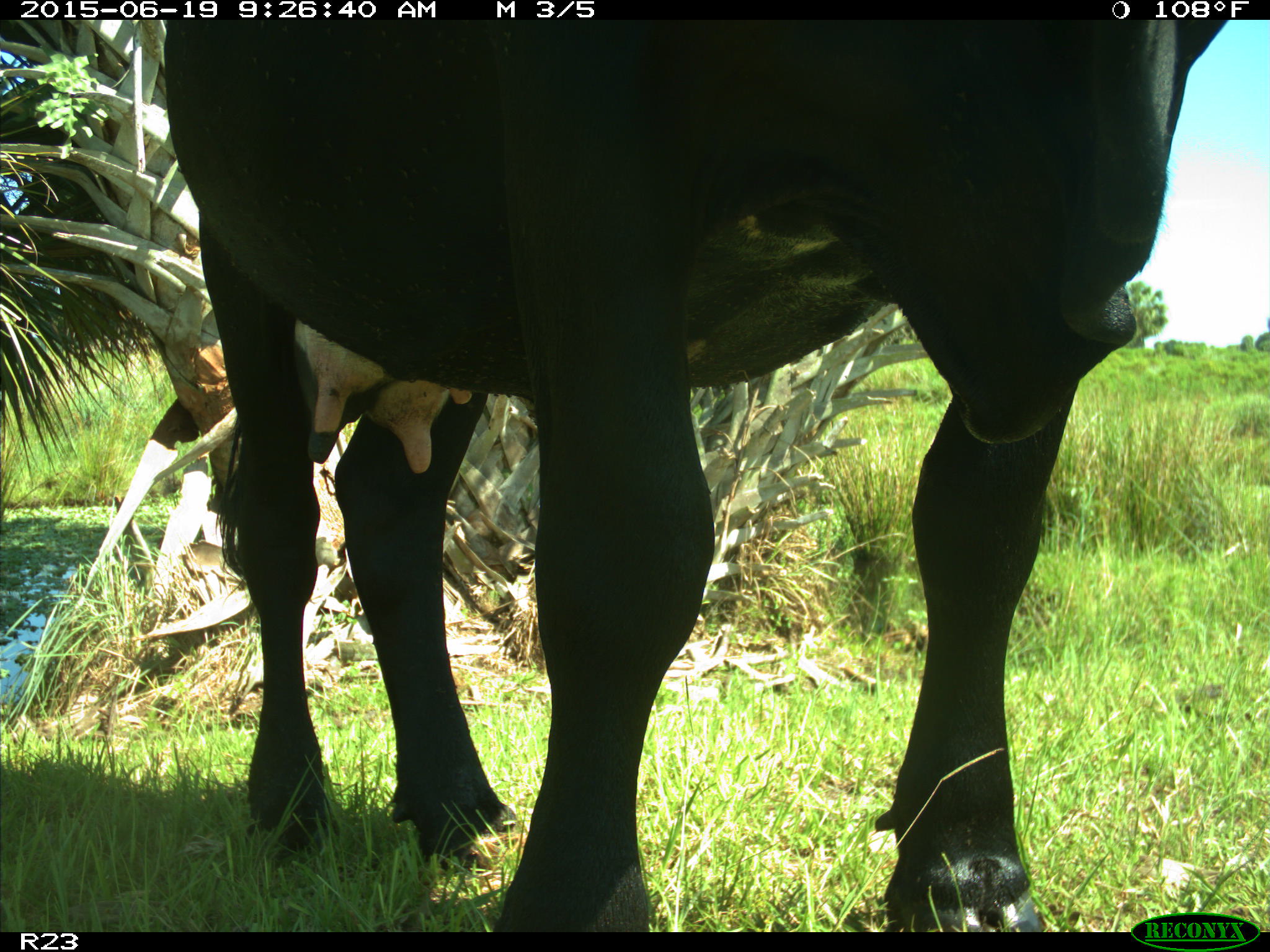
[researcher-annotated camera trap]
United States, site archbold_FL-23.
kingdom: Animalia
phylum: Chordata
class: Mammalia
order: Artiodactyla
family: Bovidae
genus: Bos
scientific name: Bos taurus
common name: domestic cow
Bos taurus (domestic cow).